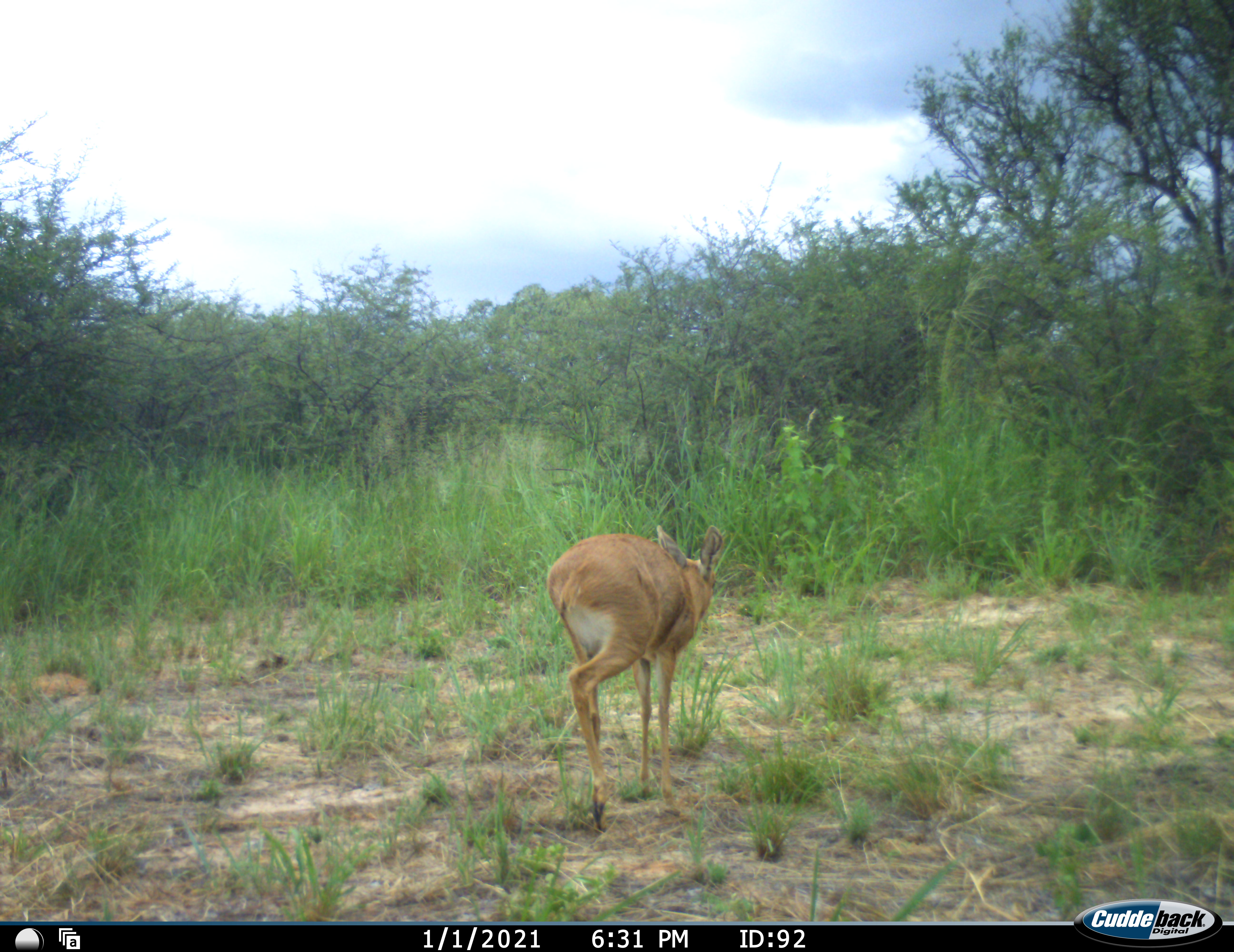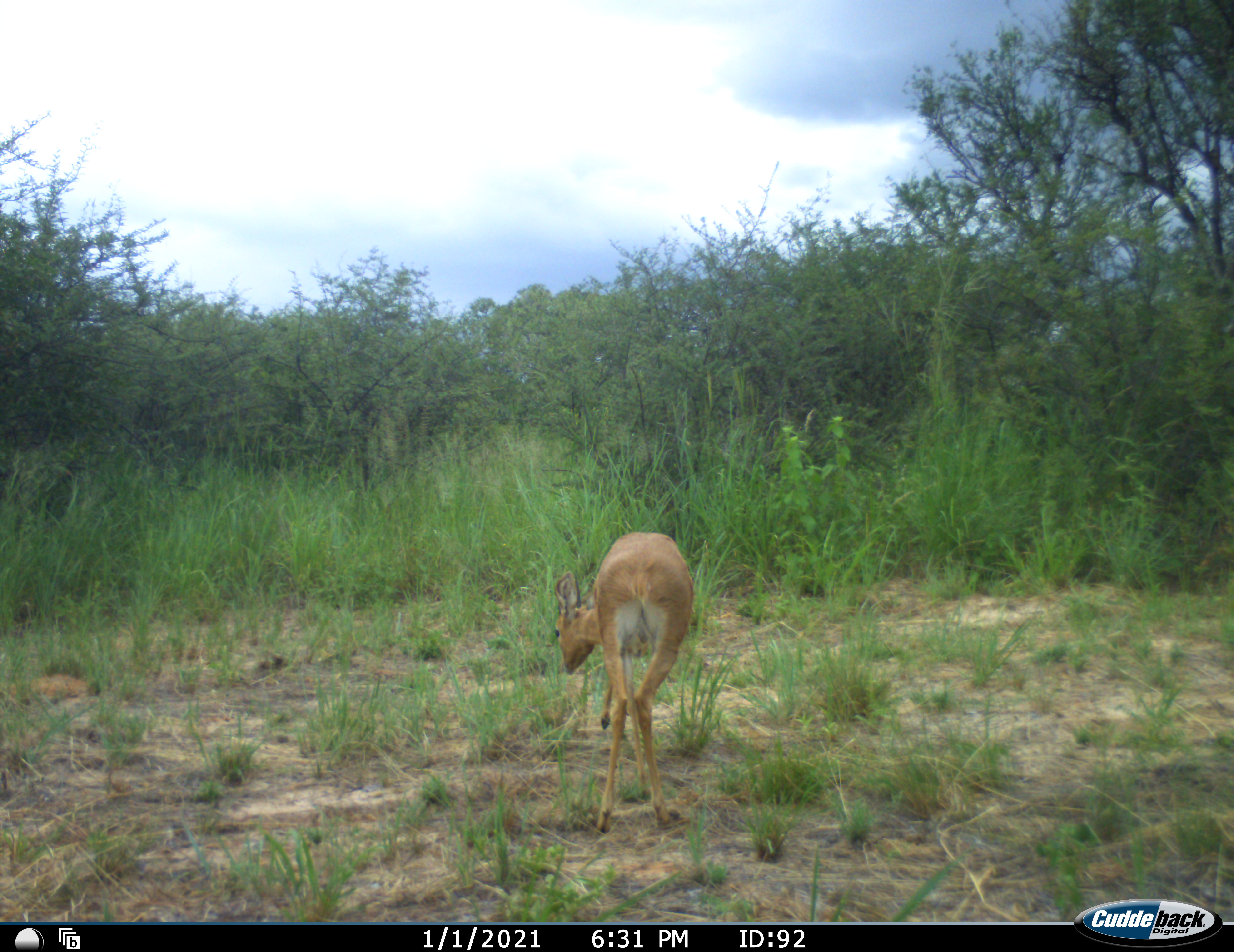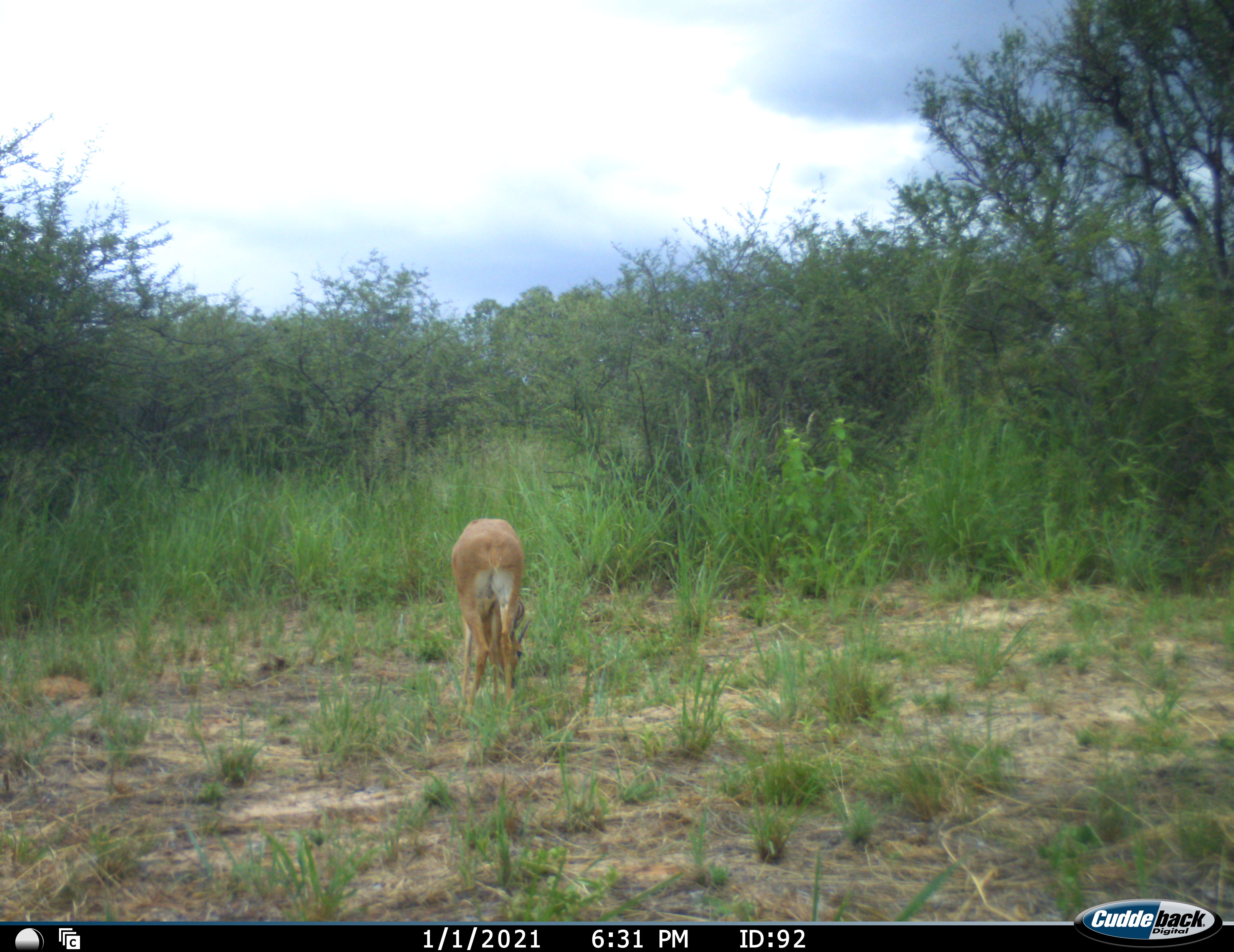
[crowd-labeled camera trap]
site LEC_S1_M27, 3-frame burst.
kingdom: Animalia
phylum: Chordata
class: Mammalia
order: Artiodactyla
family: Bovidae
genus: Raphicerus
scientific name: Raphicerus campestris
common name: steenbok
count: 1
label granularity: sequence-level